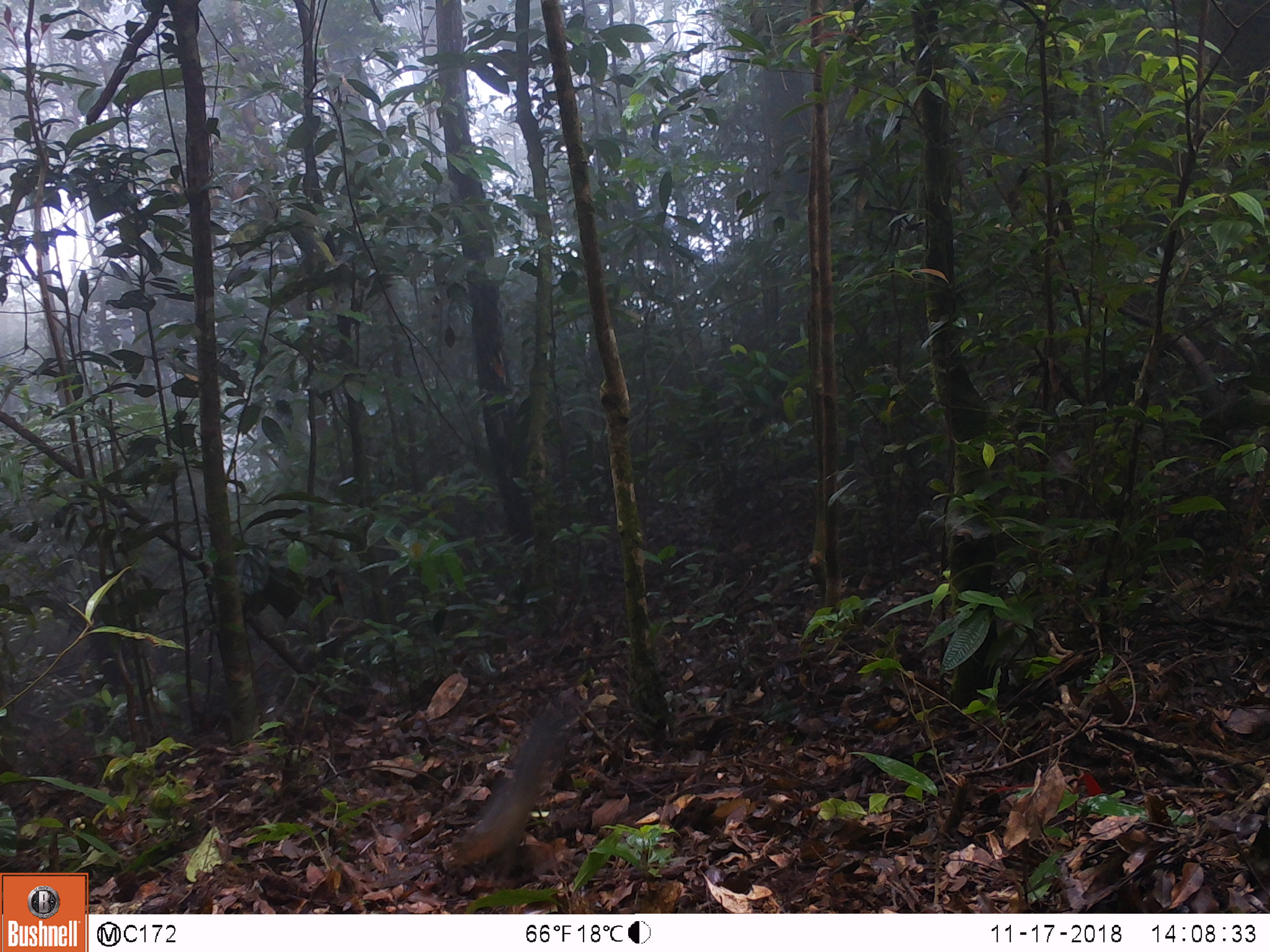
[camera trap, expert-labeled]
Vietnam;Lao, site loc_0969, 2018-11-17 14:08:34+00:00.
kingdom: Animalia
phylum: Chordata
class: Mammalia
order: Rodentia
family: Sciuridae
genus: Dremomys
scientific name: Dremomys rufigenis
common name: red-cheeked squirrel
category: red cheeked squirrel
Red cheeked squirrel (red-cheeked squirrel) (Dremomys rufigenis). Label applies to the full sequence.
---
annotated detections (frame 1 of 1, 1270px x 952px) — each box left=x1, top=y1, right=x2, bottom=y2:
red cheeked squirrel: left=444, top=694, right=584, bottom=880